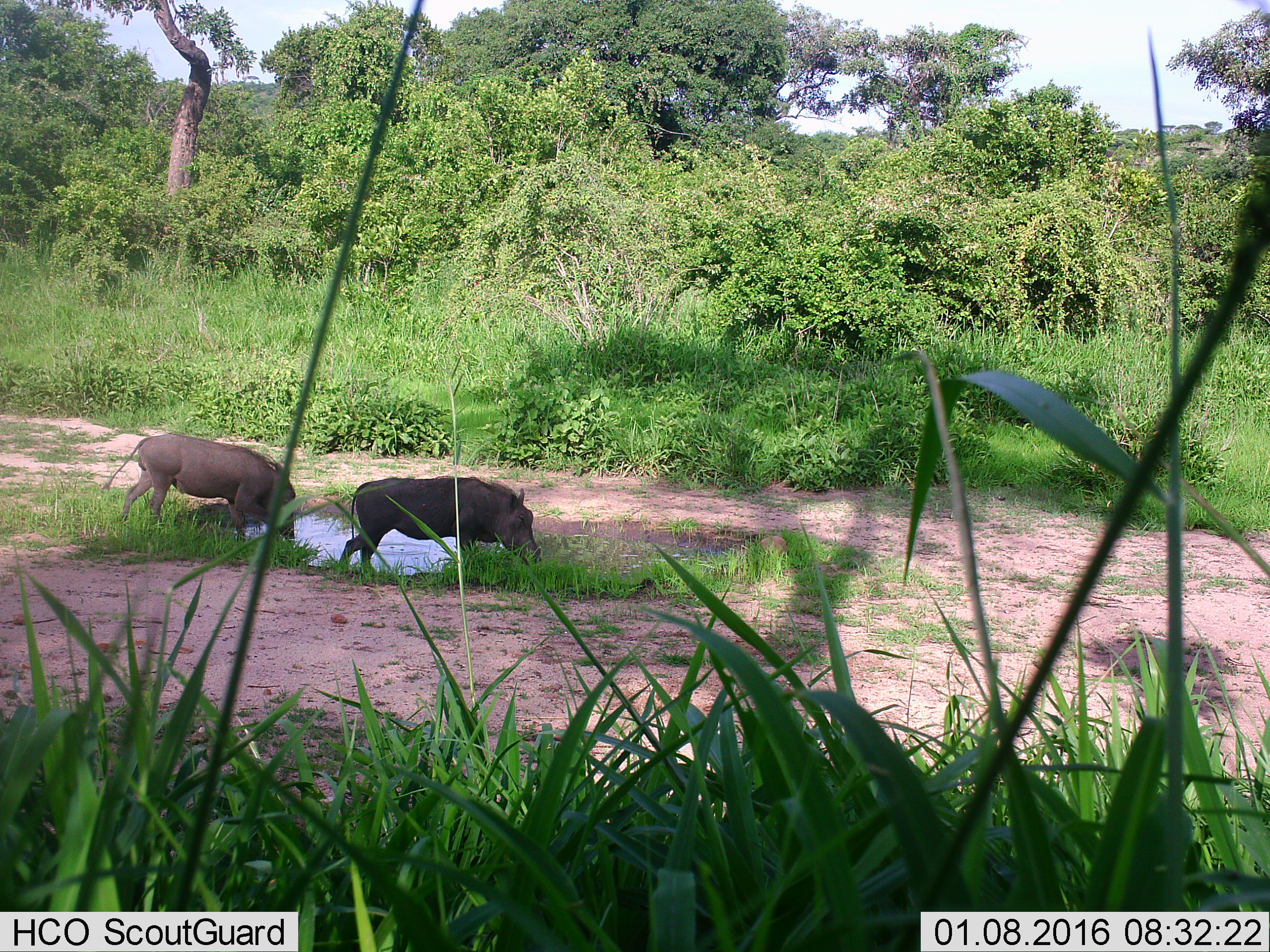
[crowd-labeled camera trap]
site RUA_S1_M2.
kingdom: Animalia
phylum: Chordata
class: Mammalia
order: Artiodactyla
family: Suidae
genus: Phacochoerus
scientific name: Phacochoerus africanus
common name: warthog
Warthog (Phacochoerus africanus), count 2. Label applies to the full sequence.